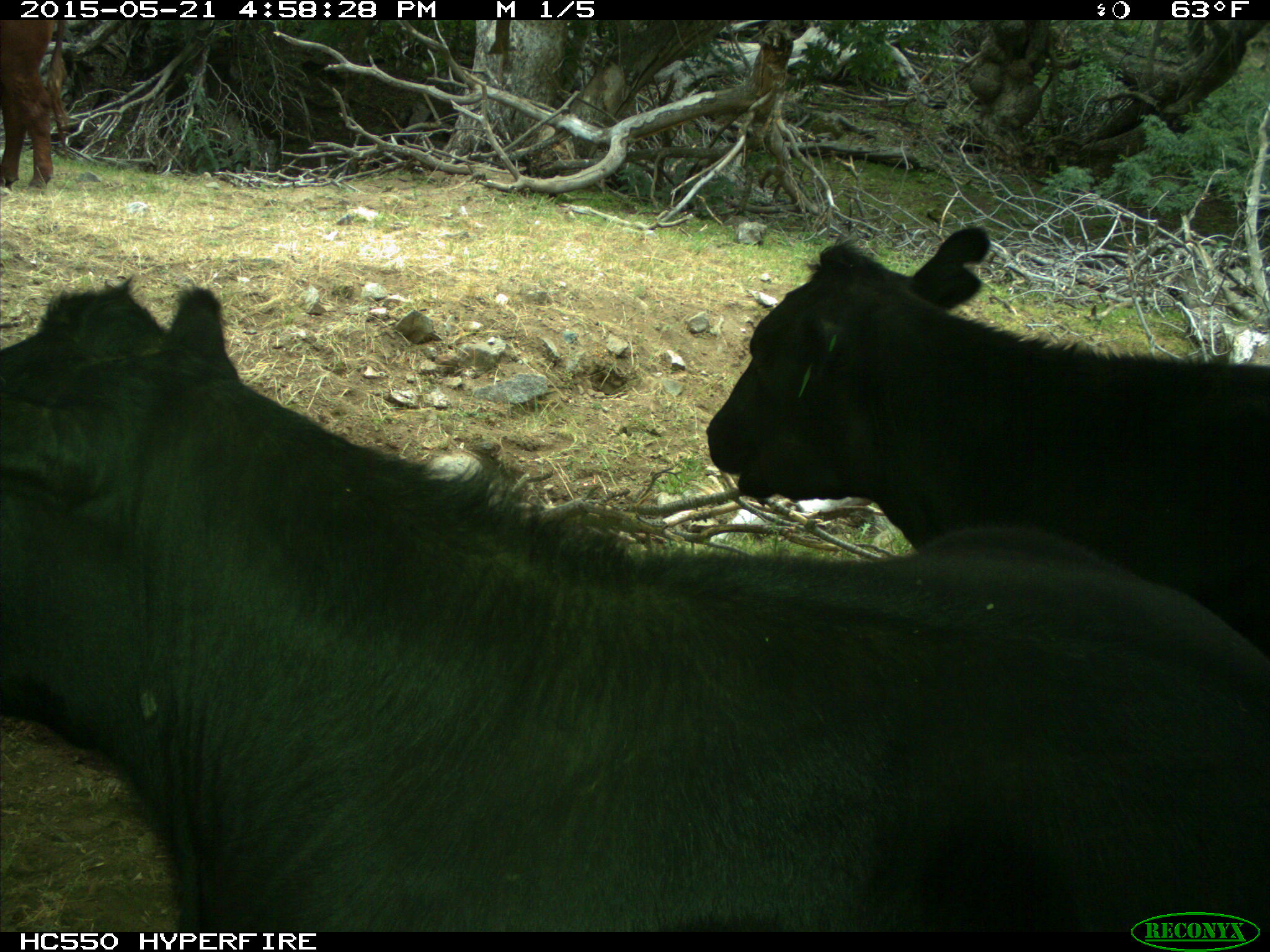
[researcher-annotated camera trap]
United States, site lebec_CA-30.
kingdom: Animalia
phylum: Chordata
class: Mammalia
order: Artiodactyla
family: Bovidae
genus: Bos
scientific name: Bos taurus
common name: domestic cow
Bos taurus (domestic cow).